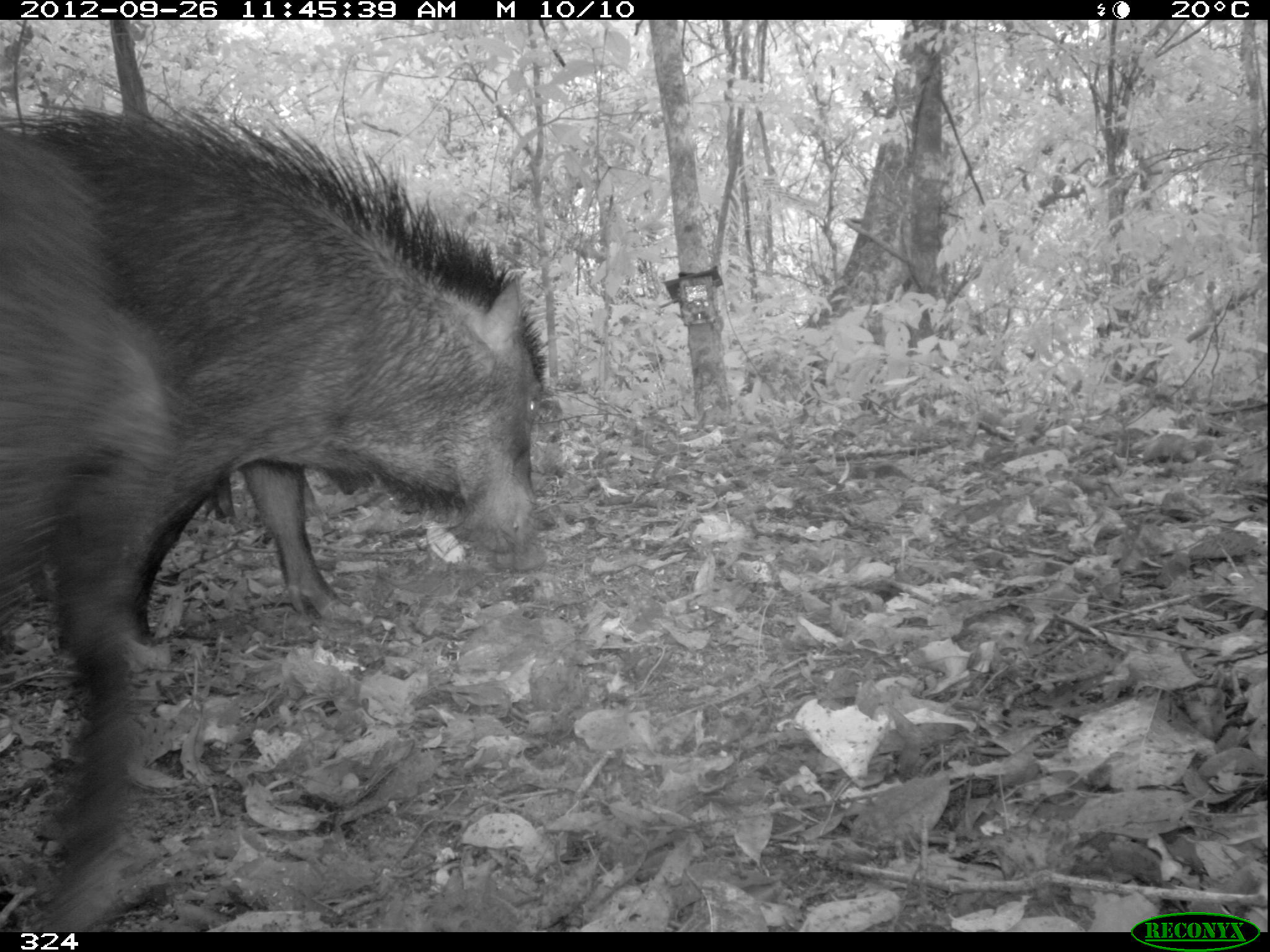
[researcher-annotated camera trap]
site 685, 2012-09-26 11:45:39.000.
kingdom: Animalia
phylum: Chordata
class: Mammalia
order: Artiodactyla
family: Tayassuidae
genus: Tayassu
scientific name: Tayassu pecari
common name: white-lipped peccary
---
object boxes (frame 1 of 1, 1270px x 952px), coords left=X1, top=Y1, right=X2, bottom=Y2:
tayassu pecari: left=0, top=106, right=547, bottom=621; left=0, top=122, right=184, bottom=932